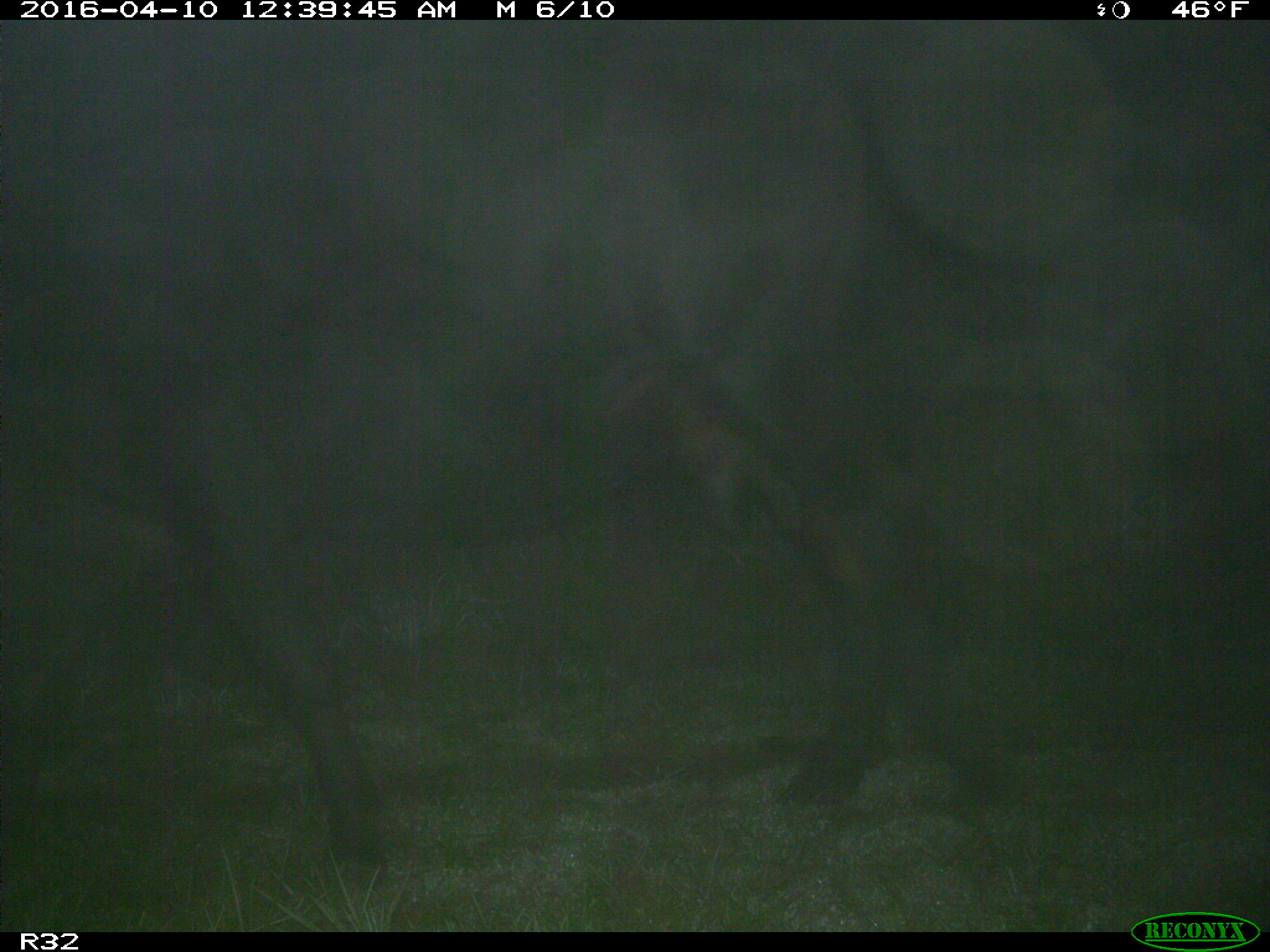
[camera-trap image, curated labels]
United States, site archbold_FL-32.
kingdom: Animalia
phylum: Chordata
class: Mammalia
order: Artiodactyla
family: Bovidae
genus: Bos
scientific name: Bos taurus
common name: domestic cow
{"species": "Bos taurus (domestic cow)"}